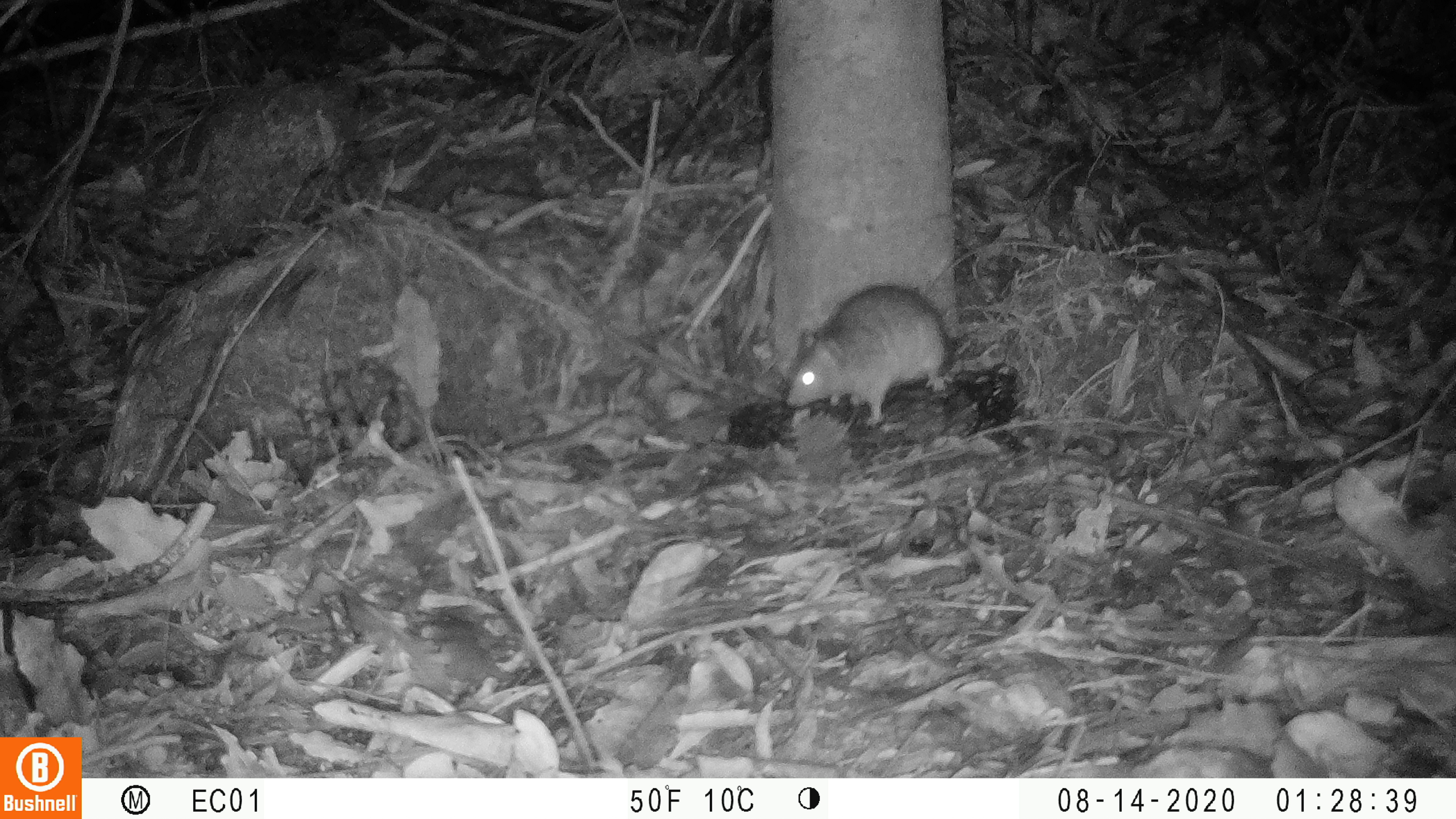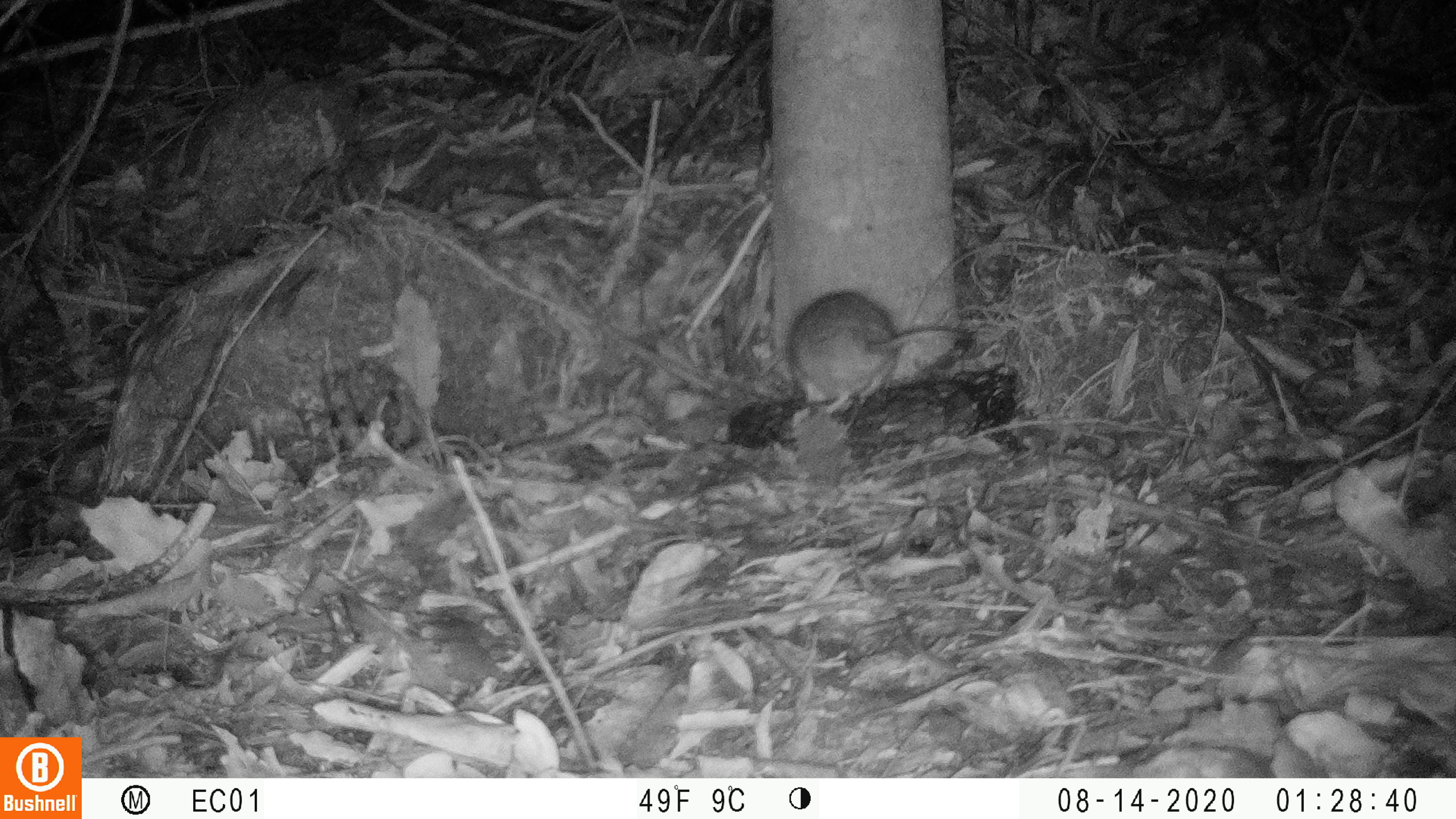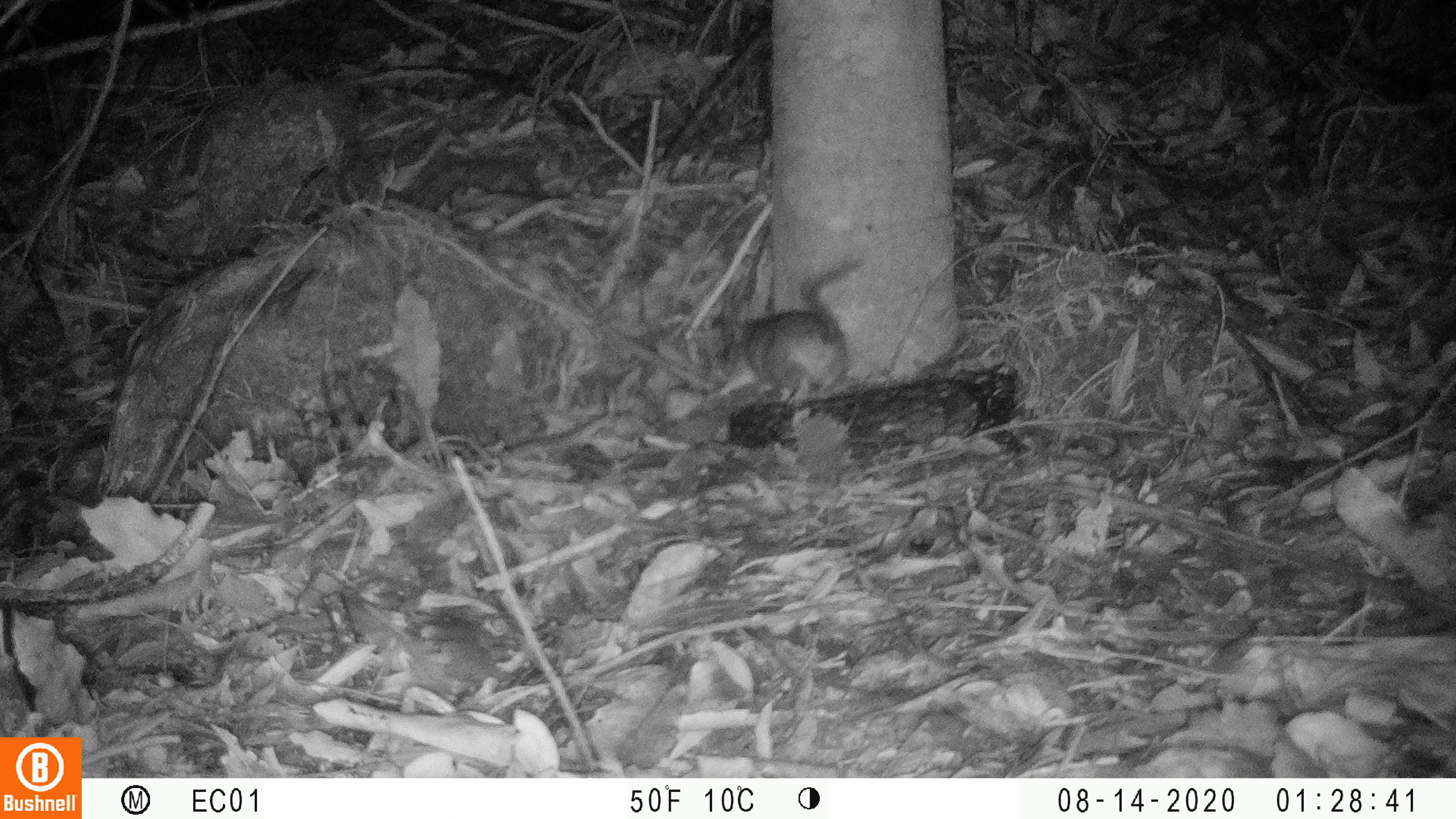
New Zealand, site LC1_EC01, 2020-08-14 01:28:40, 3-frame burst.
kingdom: Animalia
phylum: Chordata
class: Mammalia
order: Rodentia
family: Muridae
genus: Rattus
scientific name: Rattus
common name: rat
Rat (Rattus).